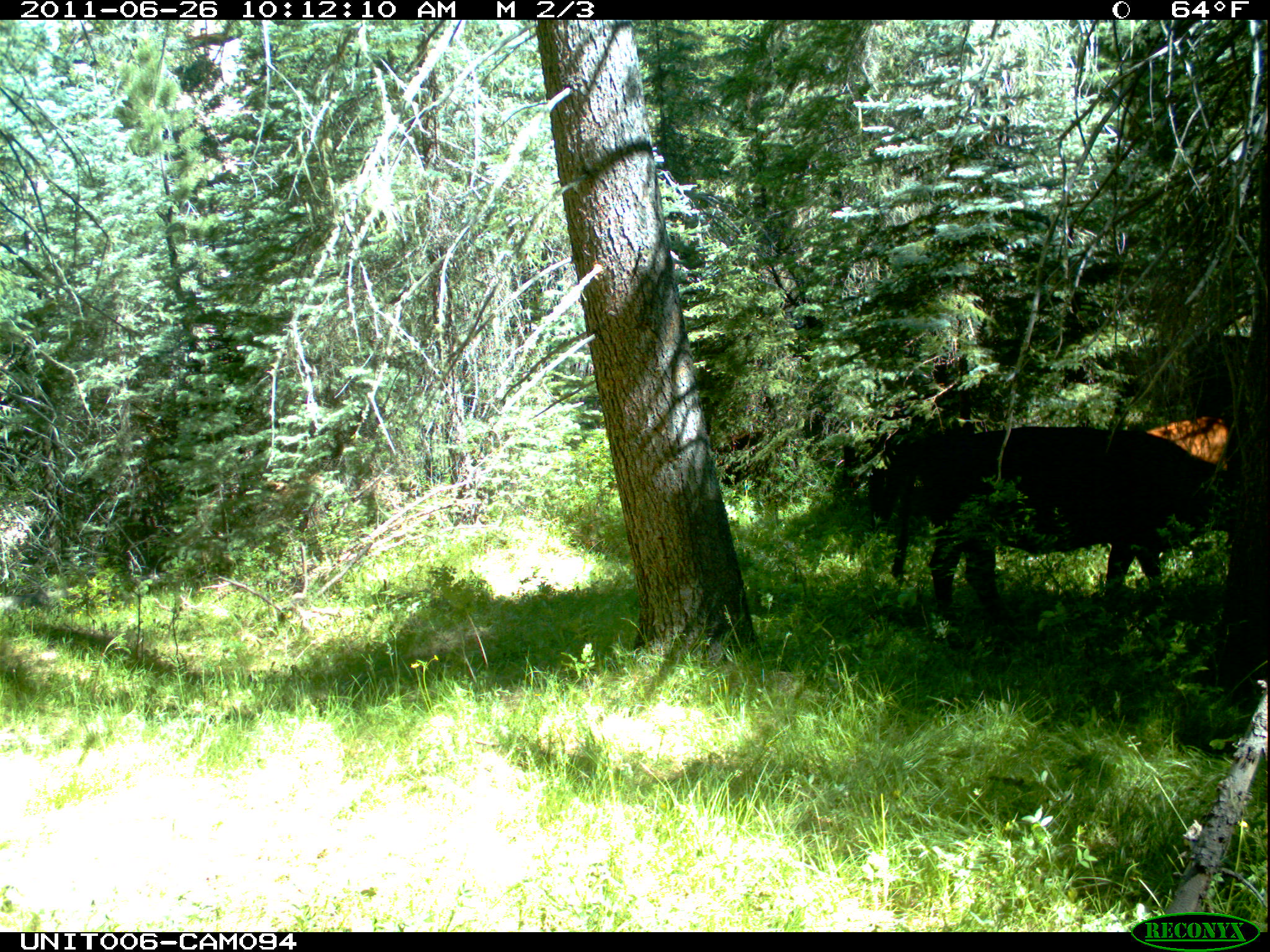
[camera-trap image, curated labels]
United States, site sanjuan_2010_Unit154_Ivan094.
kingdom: Animalia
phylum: Chordata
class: Mammalia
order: Artiodactyla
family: Bovidae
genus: Bos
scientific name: Bos taurus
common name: domestic cow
Bos taurus (domestic cow).